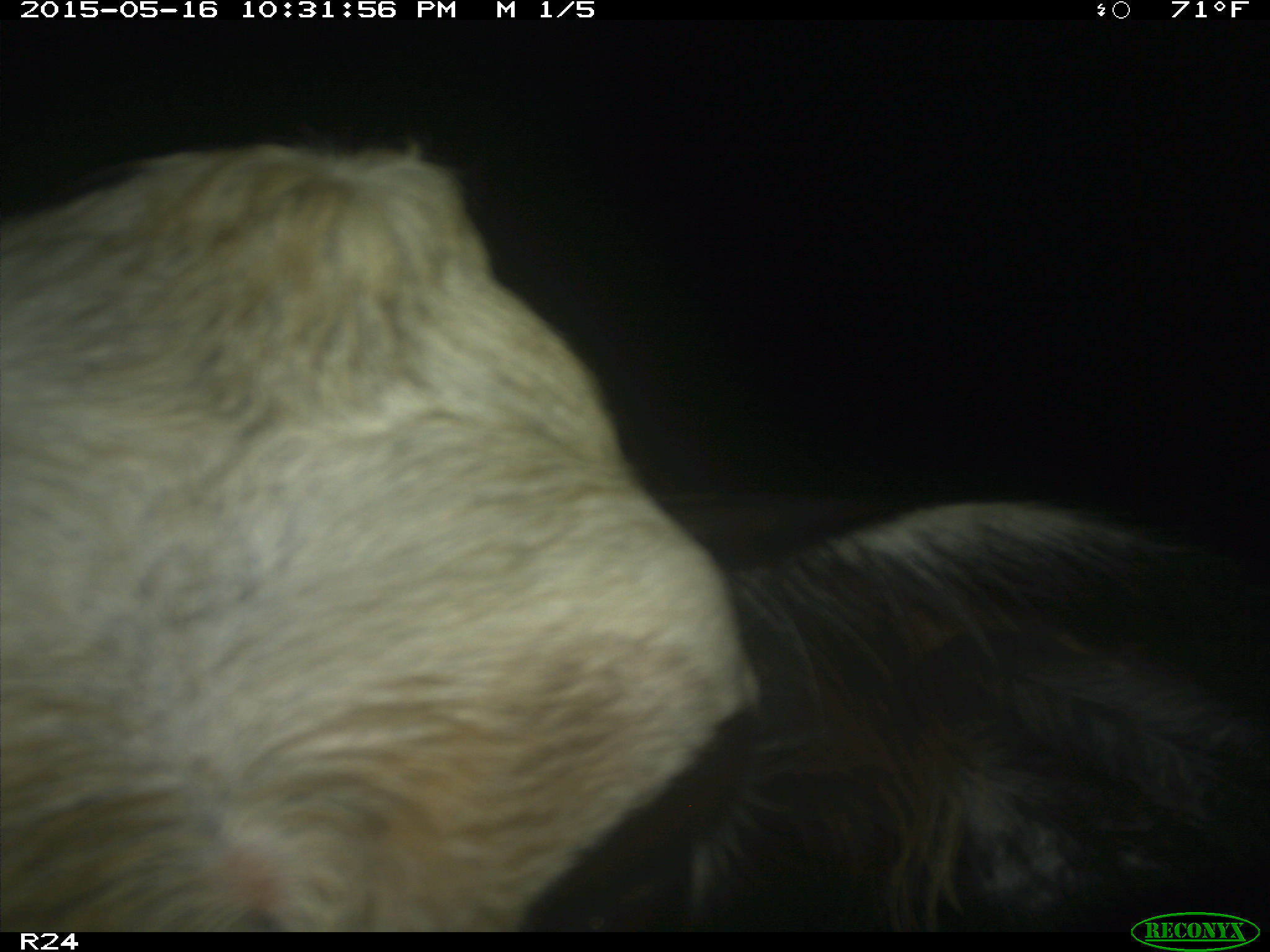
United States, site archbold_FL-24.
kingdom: Animalia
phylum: Chordata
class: Mammalia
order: Artiodactyla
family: Bovidae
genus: Bos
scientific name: Bos taurus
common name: domestic cow